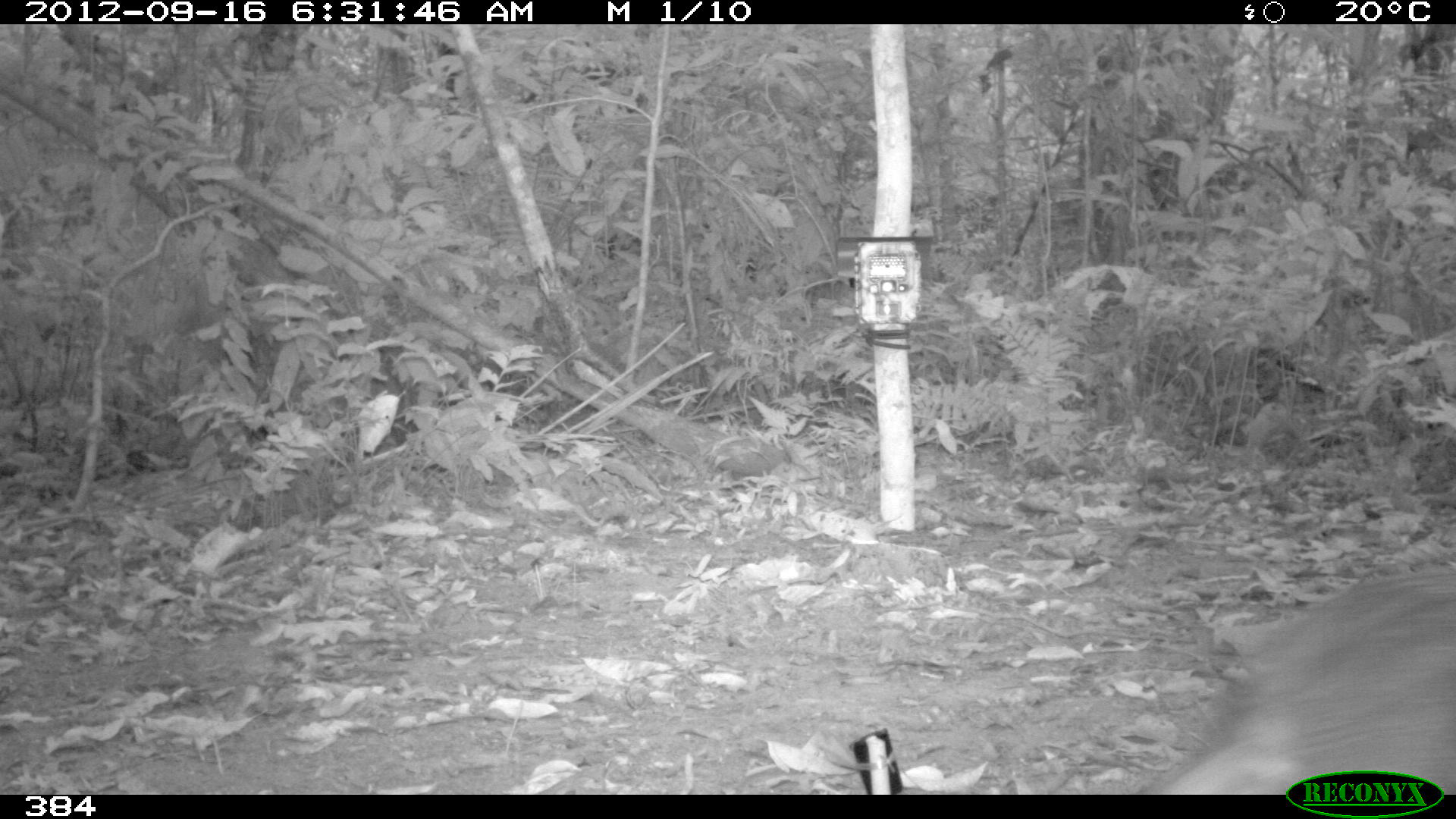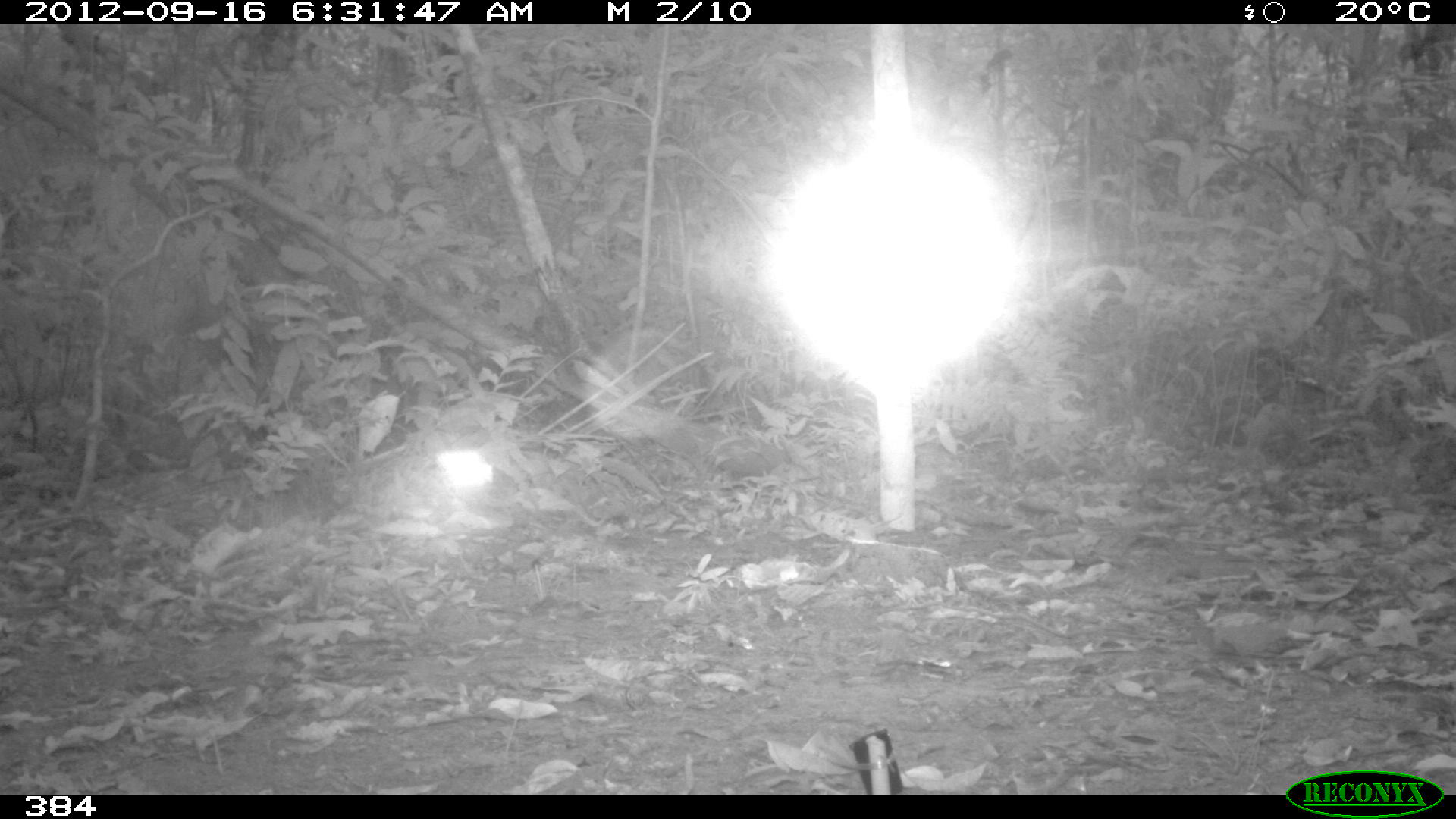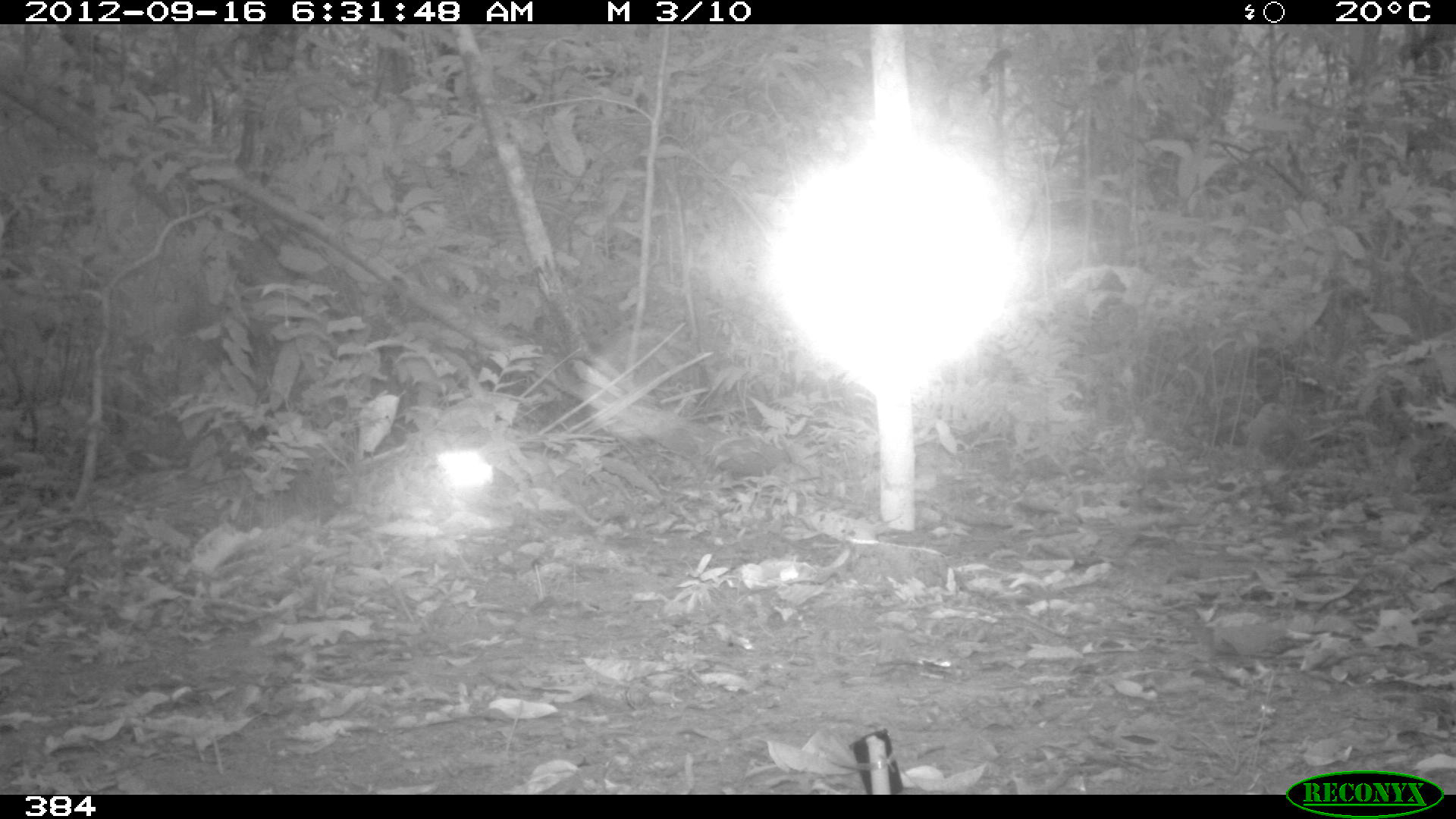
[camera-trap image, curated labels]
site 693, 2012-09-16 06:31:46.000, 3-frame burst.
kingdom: Animalia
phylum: Chordata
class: Mammalia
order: Rodentia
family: Dasyproctidae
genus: Dasyprocta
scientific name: Dasyprocta punctata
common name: central american agouti